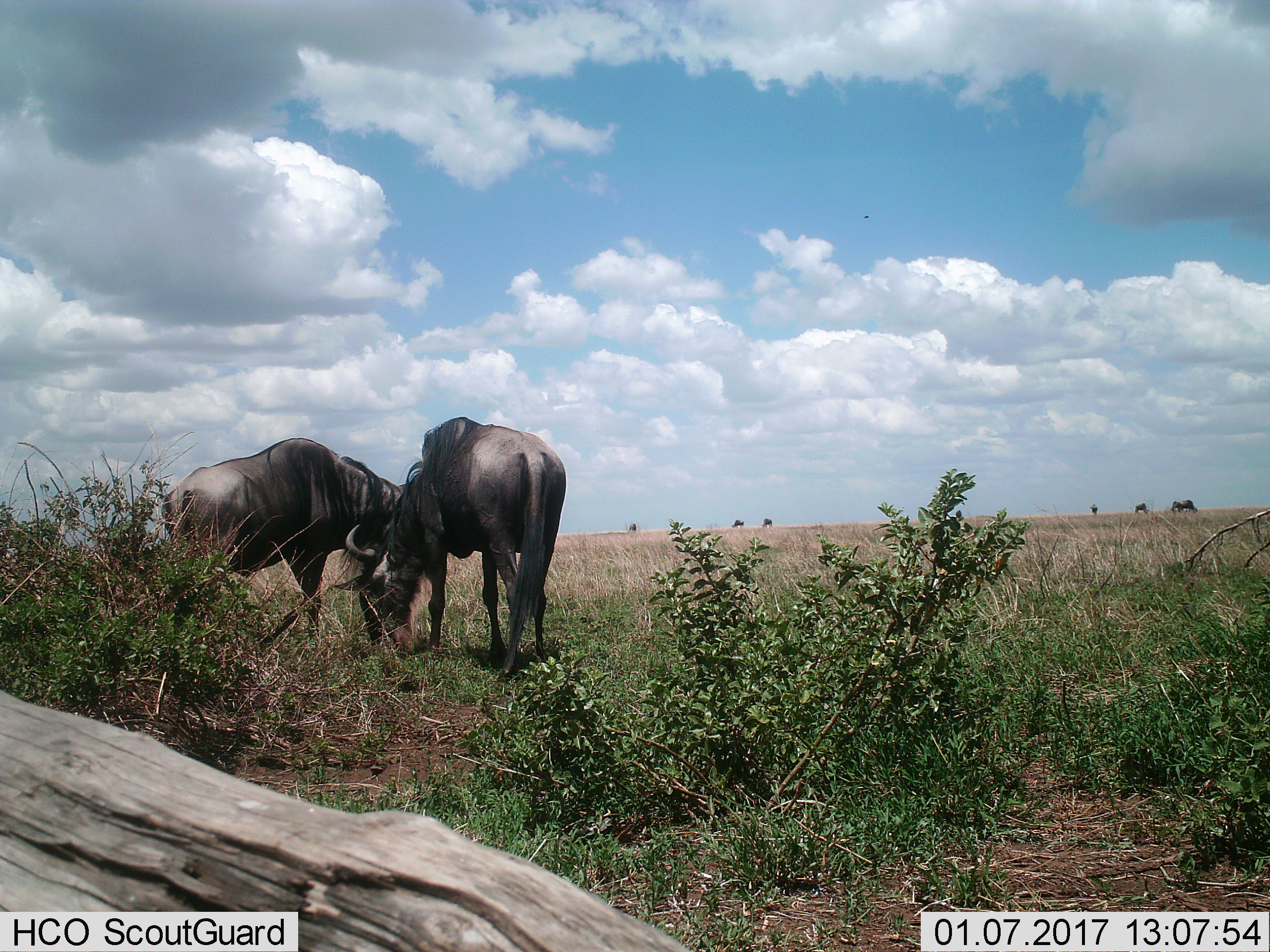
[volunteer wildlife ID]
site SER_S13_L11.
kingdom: Animalia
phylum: Chordata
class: Mammalia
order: Artiodactyla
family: Bovidae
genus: Connochaetes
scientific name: Connochaetes taurinus taurinus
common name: blue wildebeest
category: wildebeestblue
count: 8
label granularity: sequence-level